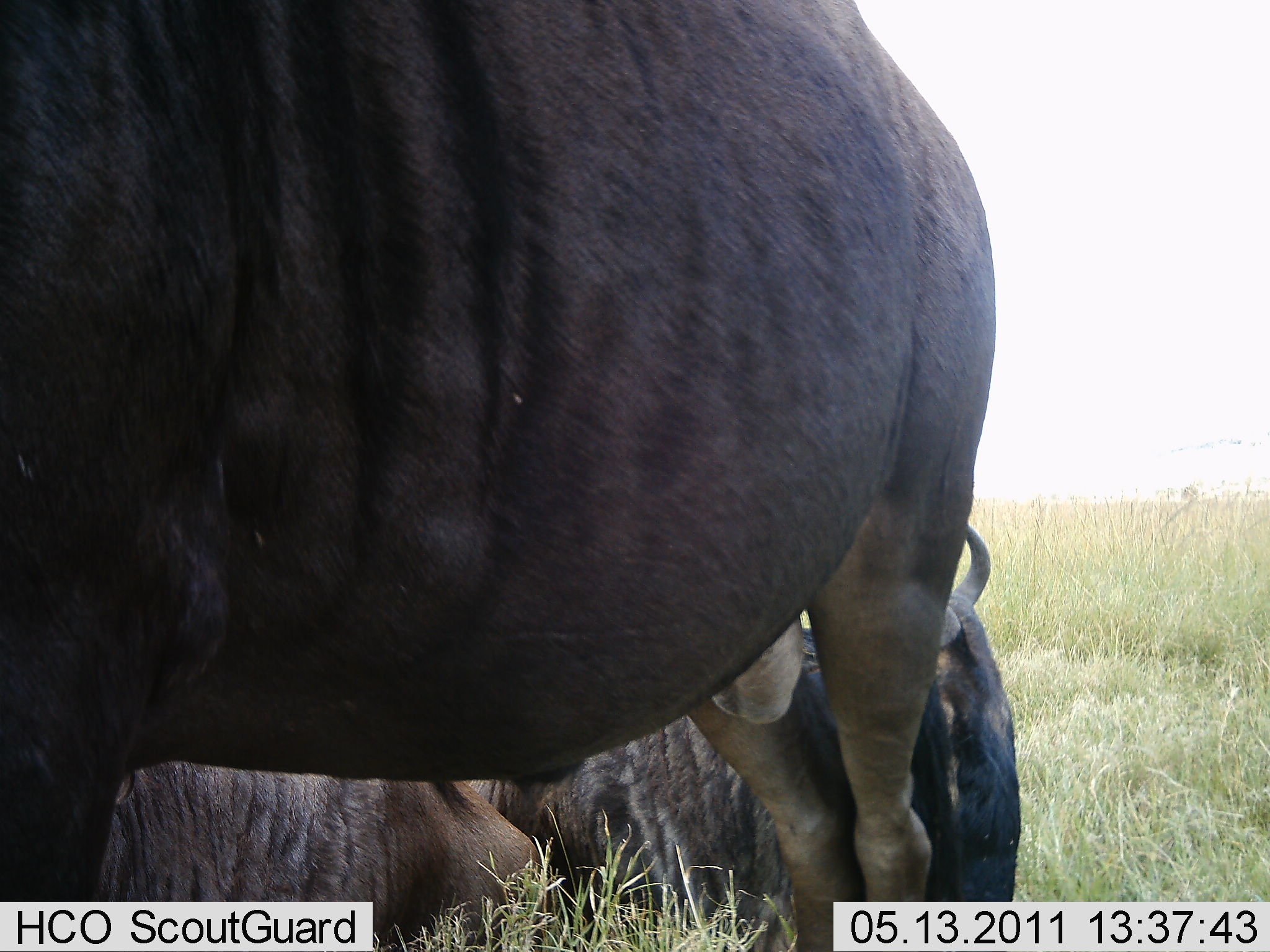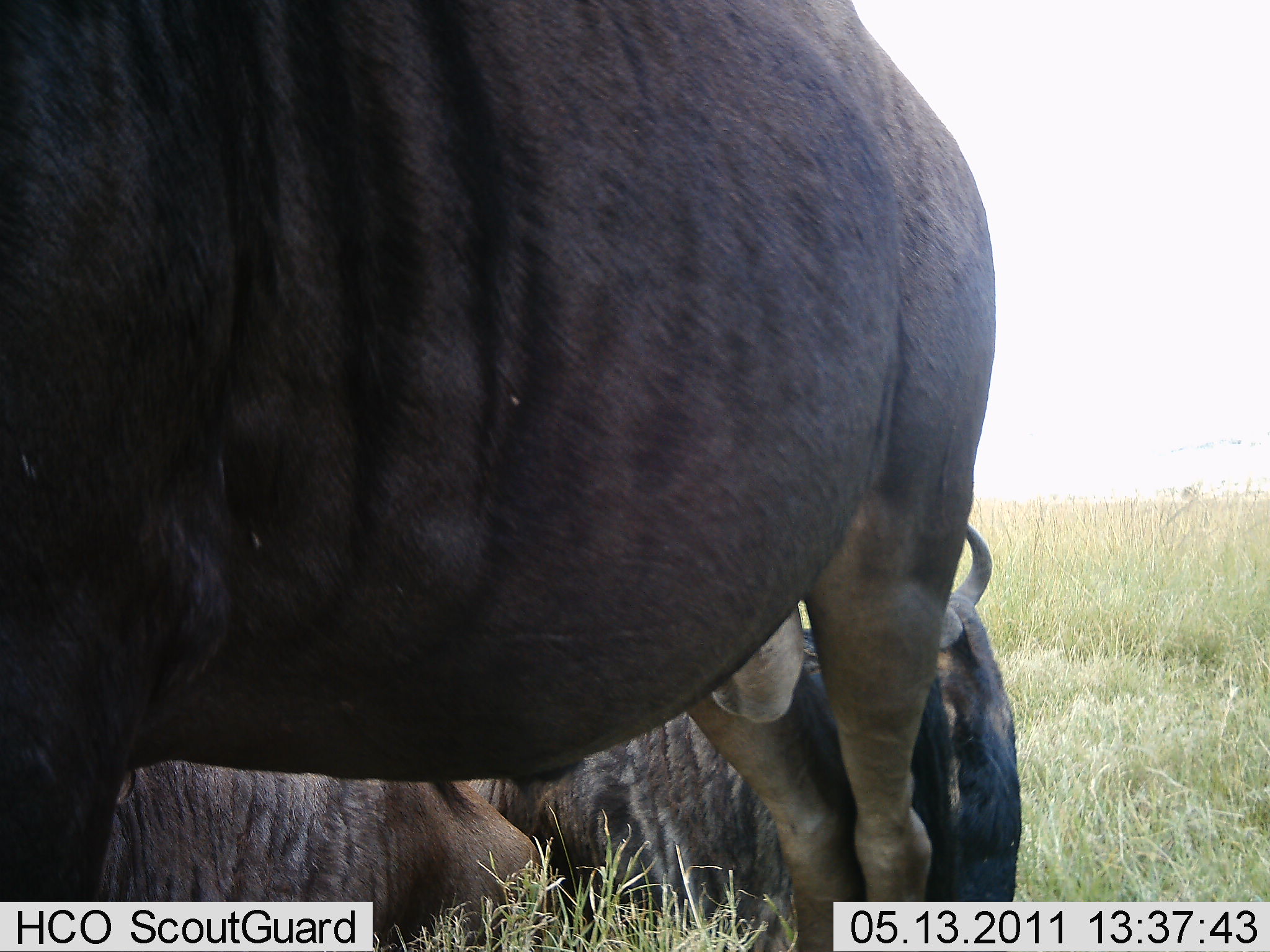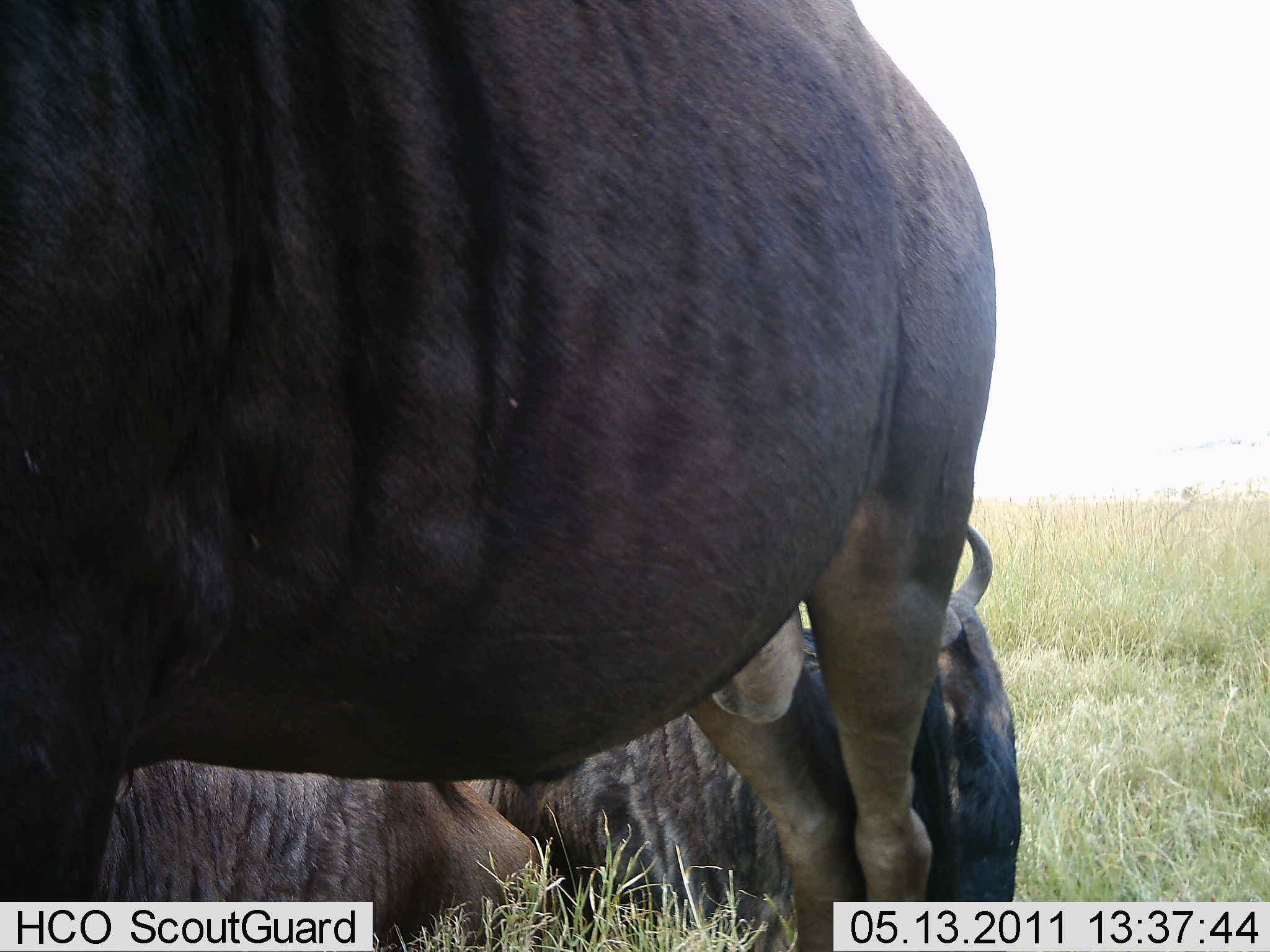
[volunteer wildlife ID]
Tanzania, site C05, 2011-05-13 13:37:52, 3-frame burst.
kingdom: Animalia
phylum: Chordata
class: Mammalia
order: Artiodactyla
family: Bovidae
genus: Connochaetes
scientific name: Connochaetes taurinus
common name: blue wildebeest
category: wildebeest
Wildebeest (blue wildebeest) (Connochaetes taurinus), count 3. Behavior (volunteer vote fractions): standing 79%, resting 93%, moving 0%, interacting 0%. Young present (vote fraction): 0%. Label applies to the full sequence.